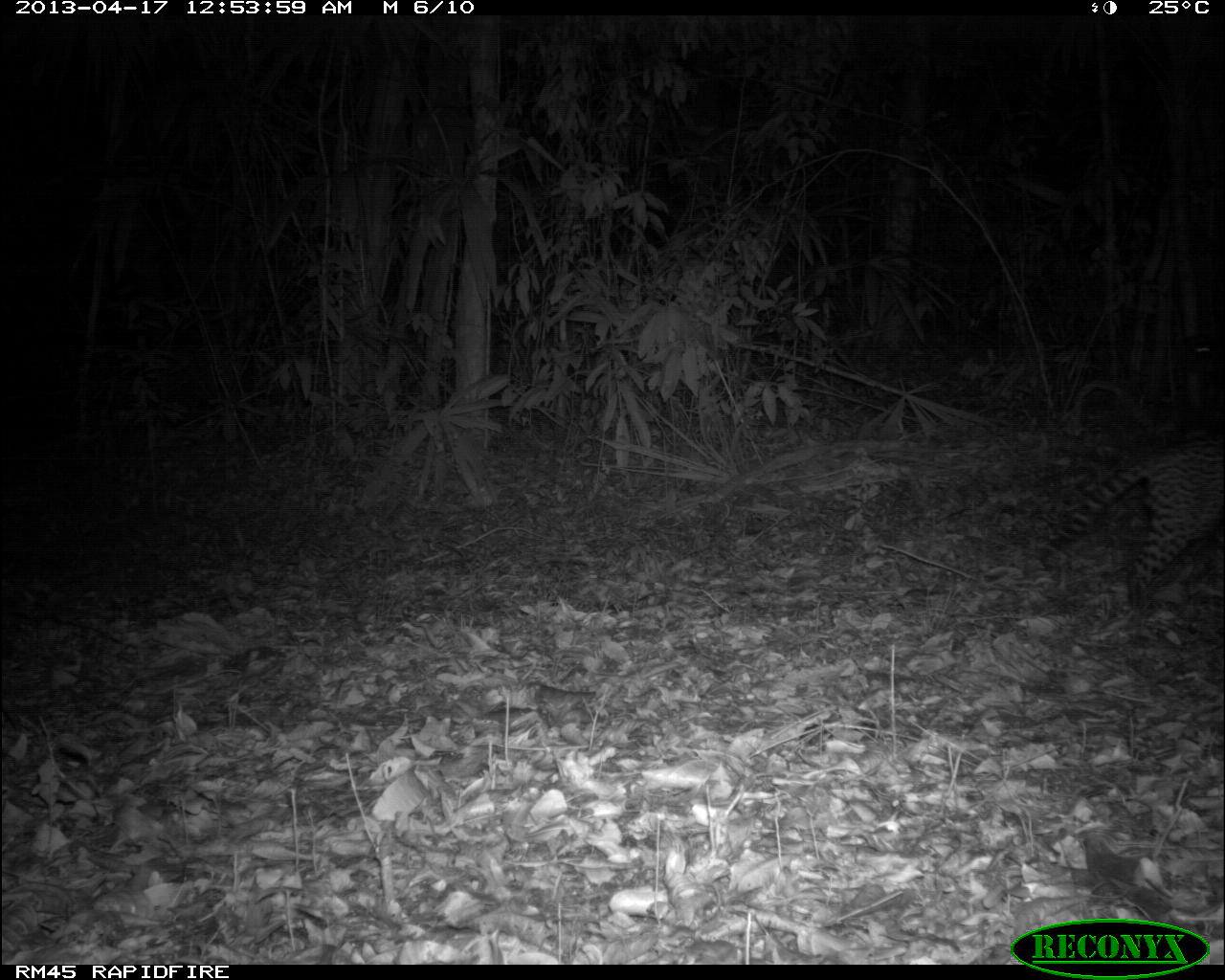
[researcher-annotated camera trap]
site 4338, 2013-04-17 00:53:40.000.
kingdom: Animalia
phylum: Chordata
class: Mammalia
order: Carnivora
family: Felidae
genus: Leopardus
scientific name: Leopardus pardalis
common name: ocelot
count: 1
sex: male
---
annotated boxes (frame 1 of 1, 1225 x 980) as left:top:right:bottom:
leopardus pardalis: 1032:435:1225:618